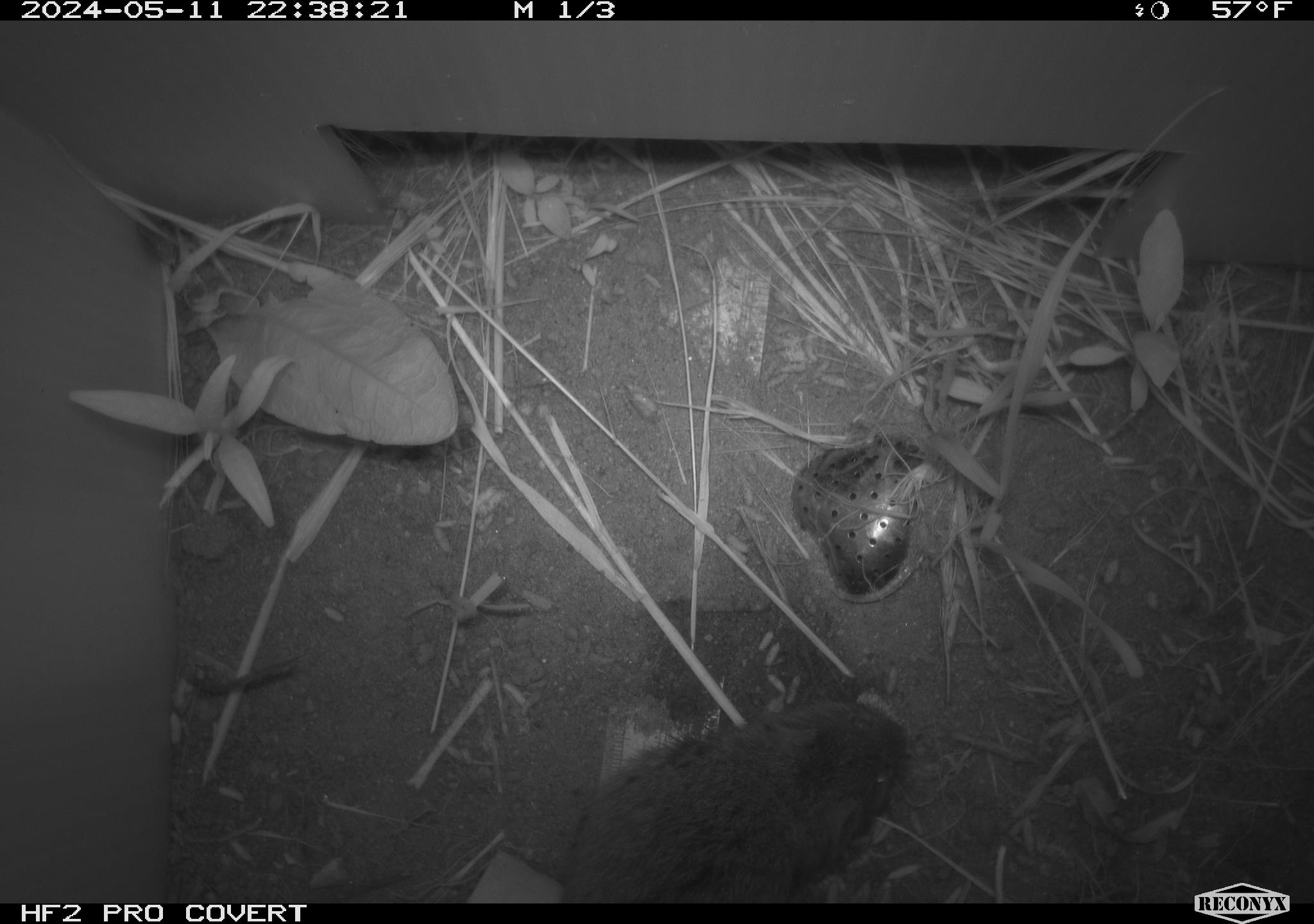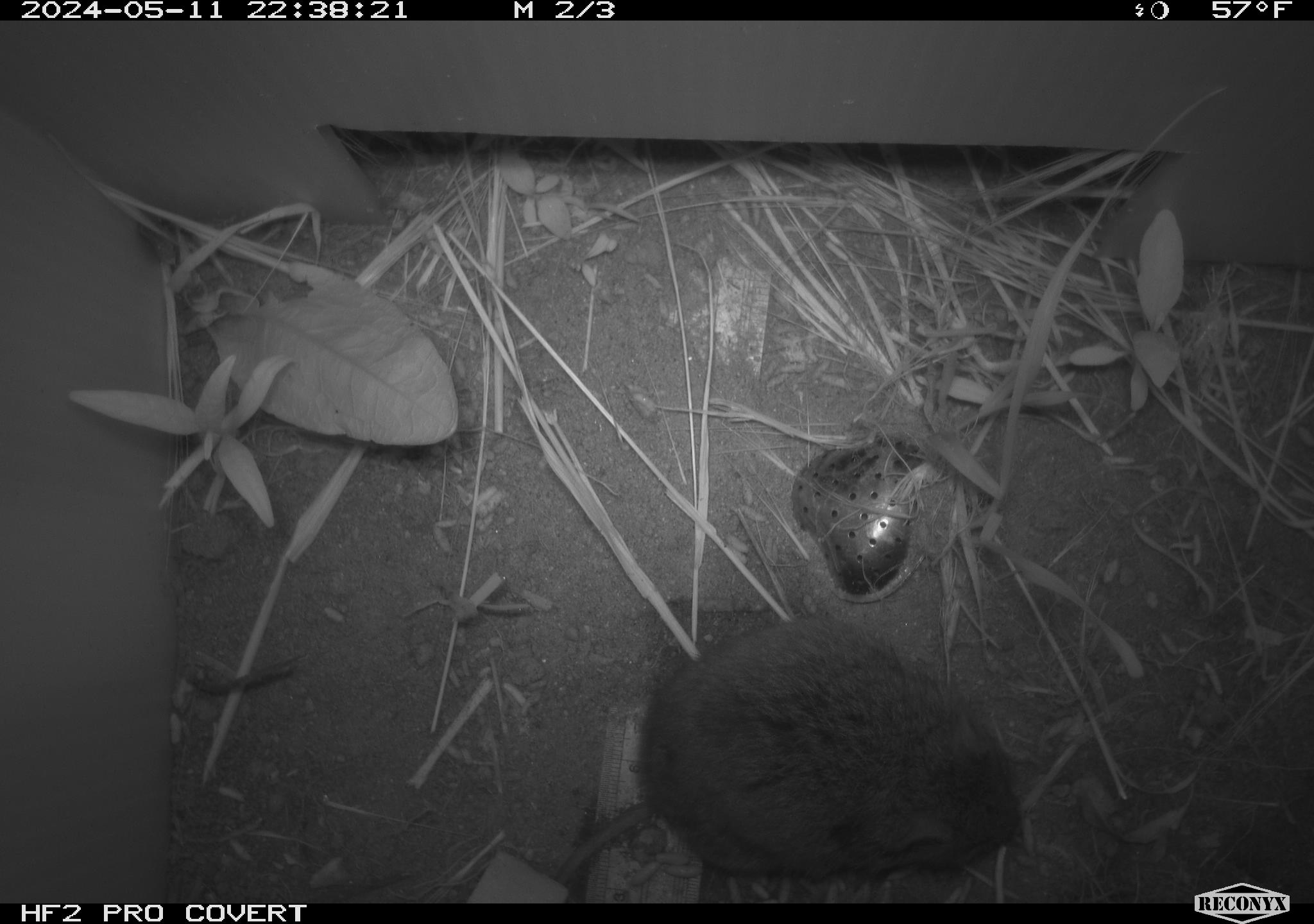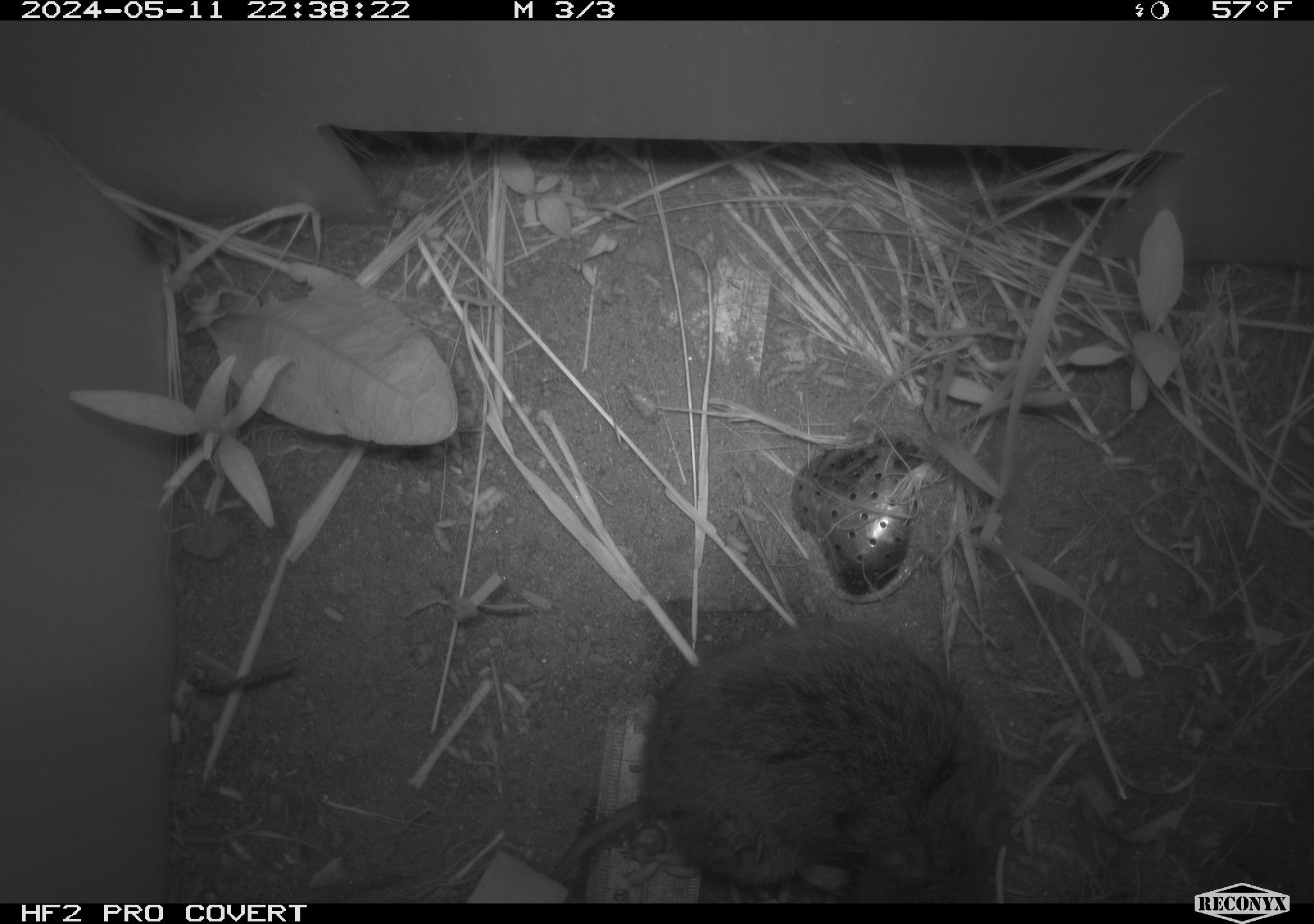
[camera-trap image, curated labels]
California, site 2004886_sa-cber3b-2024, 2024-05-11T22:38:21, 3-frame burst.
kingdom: Animalia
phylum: Chordata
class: Mammalia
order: Rodentia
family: Cricetidae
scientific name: Arvicolinae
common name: voles, lemmings, and muskrats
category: arvicolinae subfamily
Arvicolinae subfamily (voles, lemmings, and muskrats) (Arvicolinae).